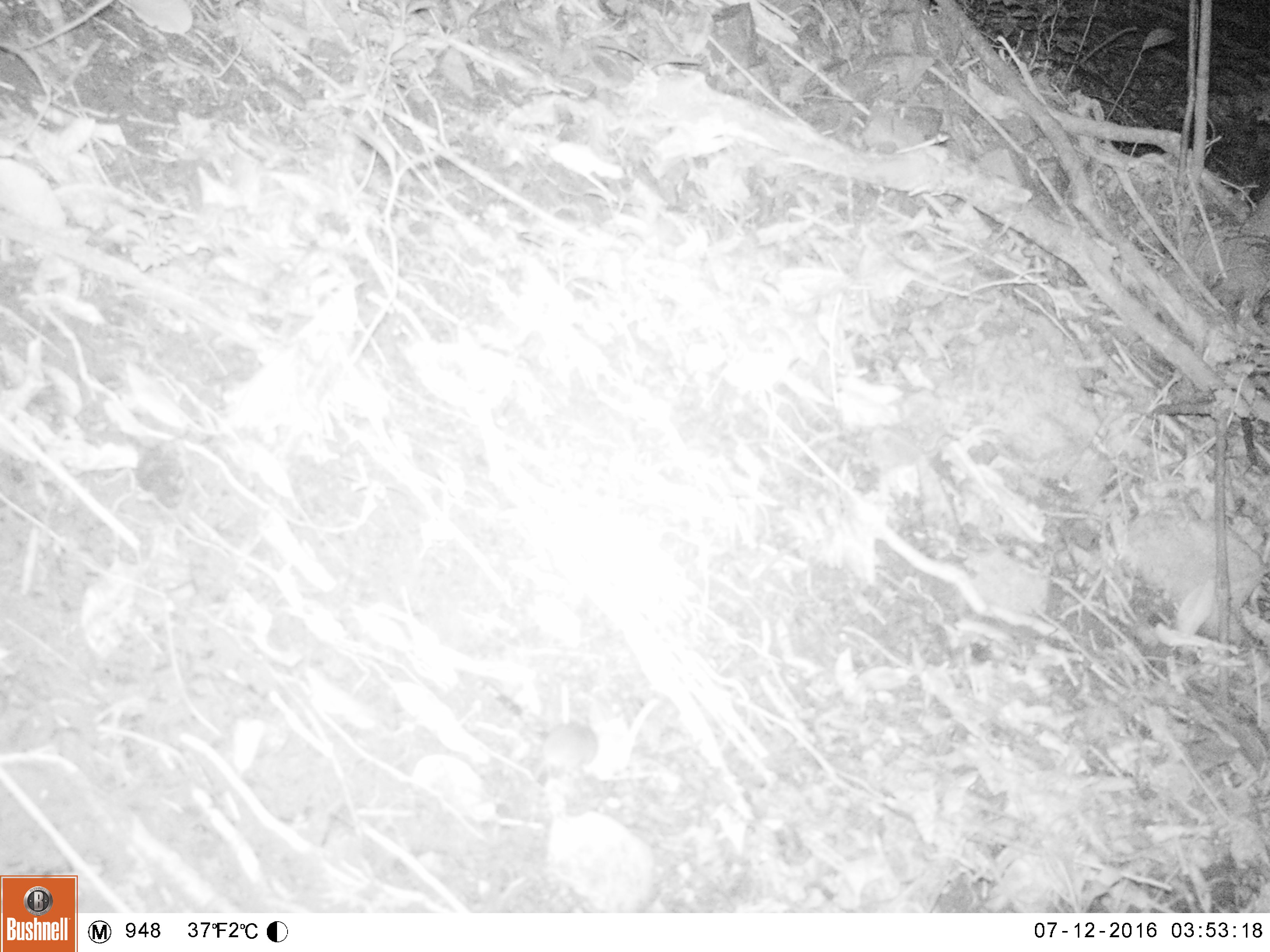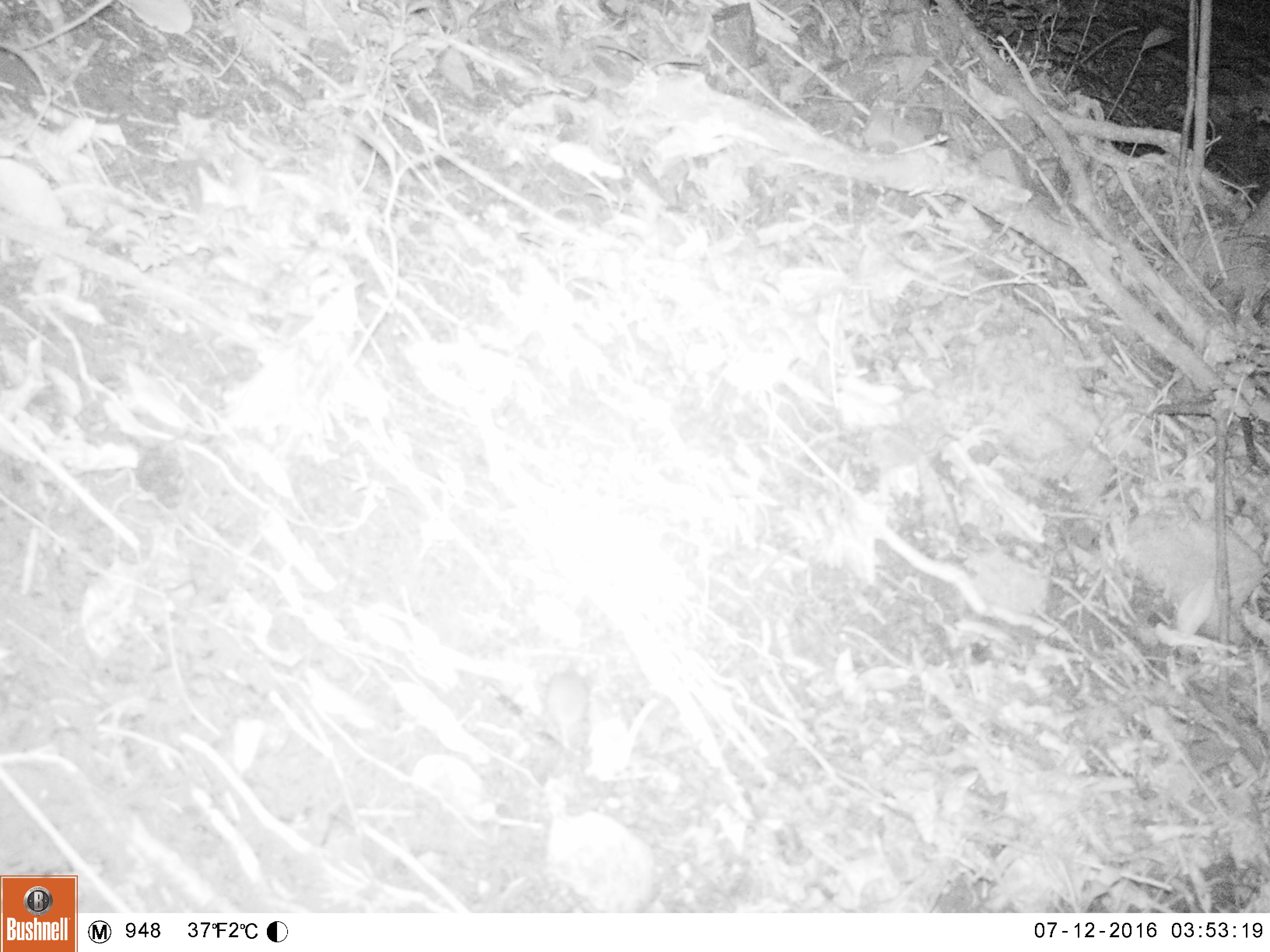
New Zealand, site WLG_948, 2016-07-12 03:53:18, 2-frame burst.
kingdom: Animalia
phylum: Chordata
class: Mammalia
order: Rodentia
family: Muridae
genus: Mus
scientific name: Mus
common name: mouse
Mouse (Mus).